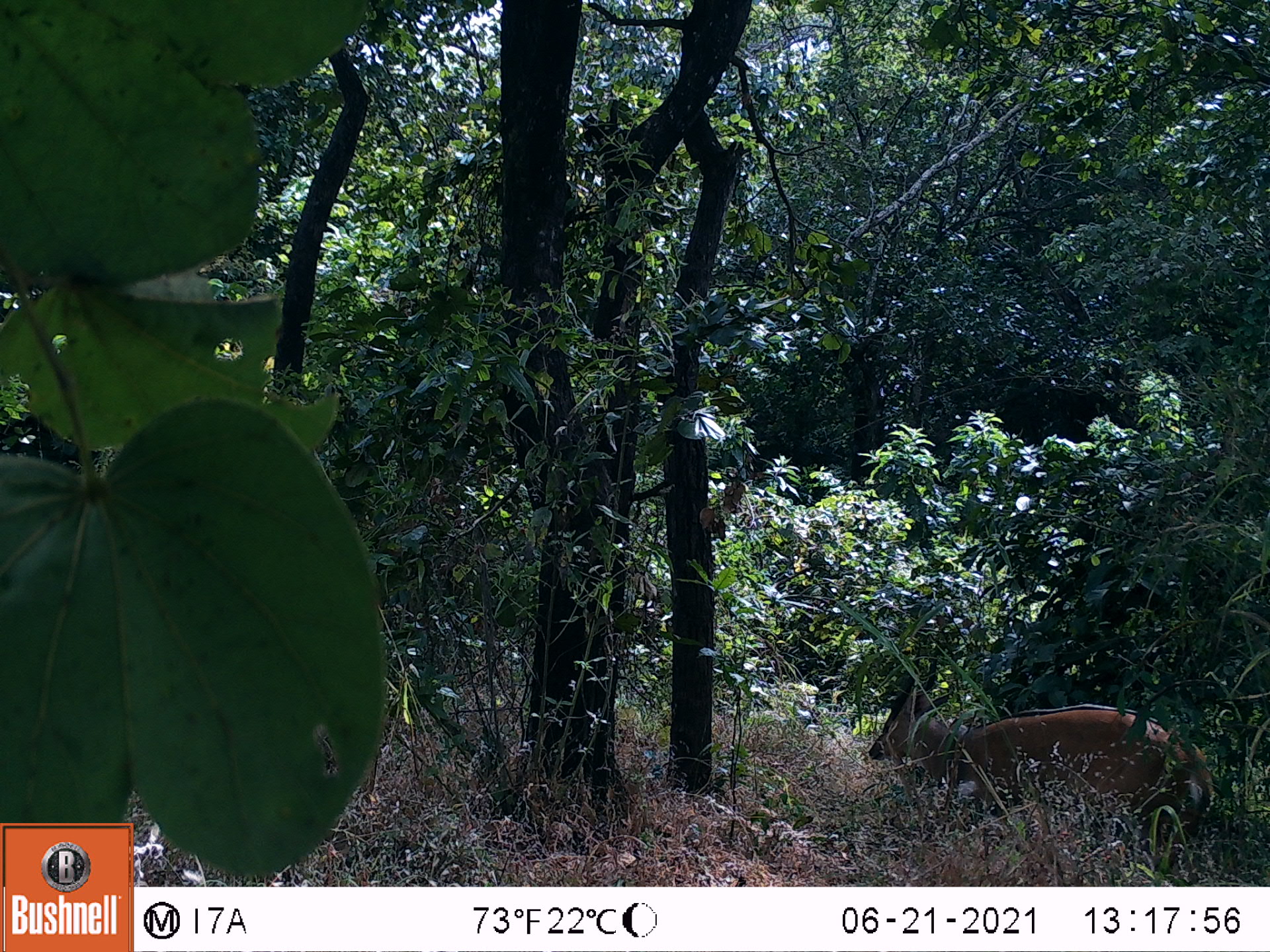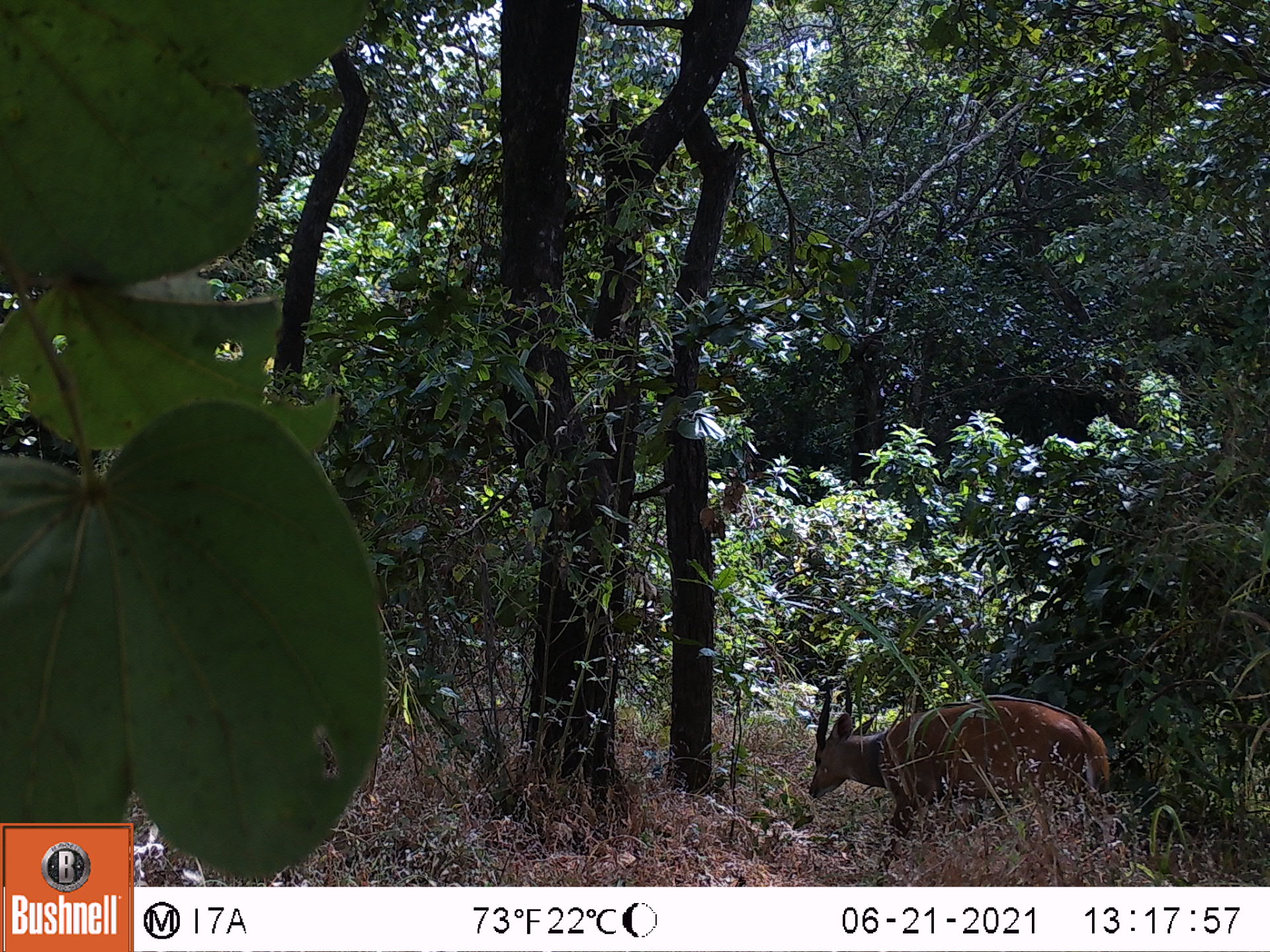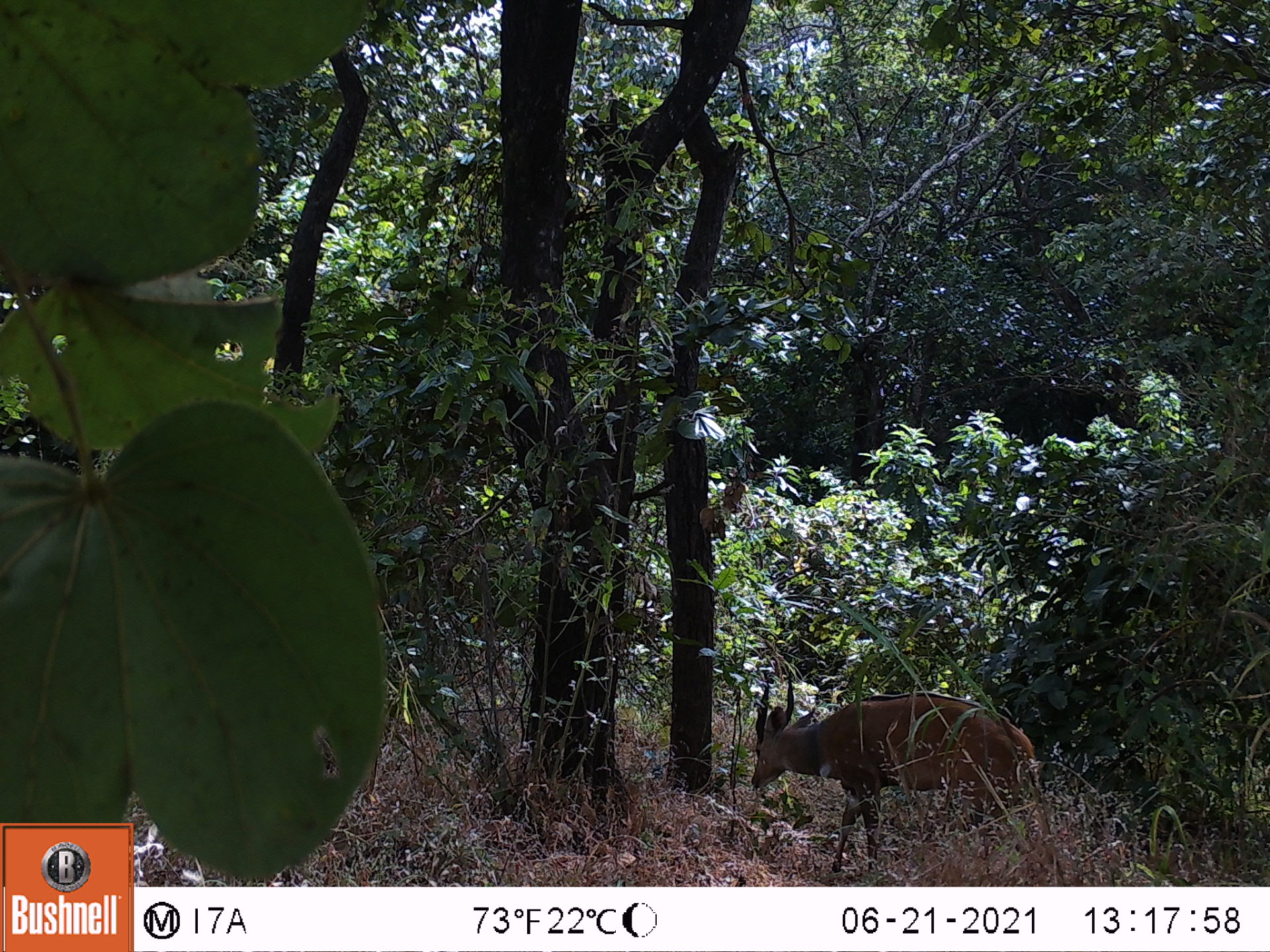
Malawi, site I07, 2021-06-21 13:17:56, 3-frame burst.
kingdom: Animalia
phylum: Chordata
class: Mammalia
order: Artiodactyla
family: Bovidae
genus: Tragelaphus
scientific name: Tragelaphus sylvaticus sylvaticus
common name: cape bushbuck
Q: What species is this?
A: Cape bushbuck (Tragelaphus sylvaticus sylvaticus).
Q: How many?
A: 1.